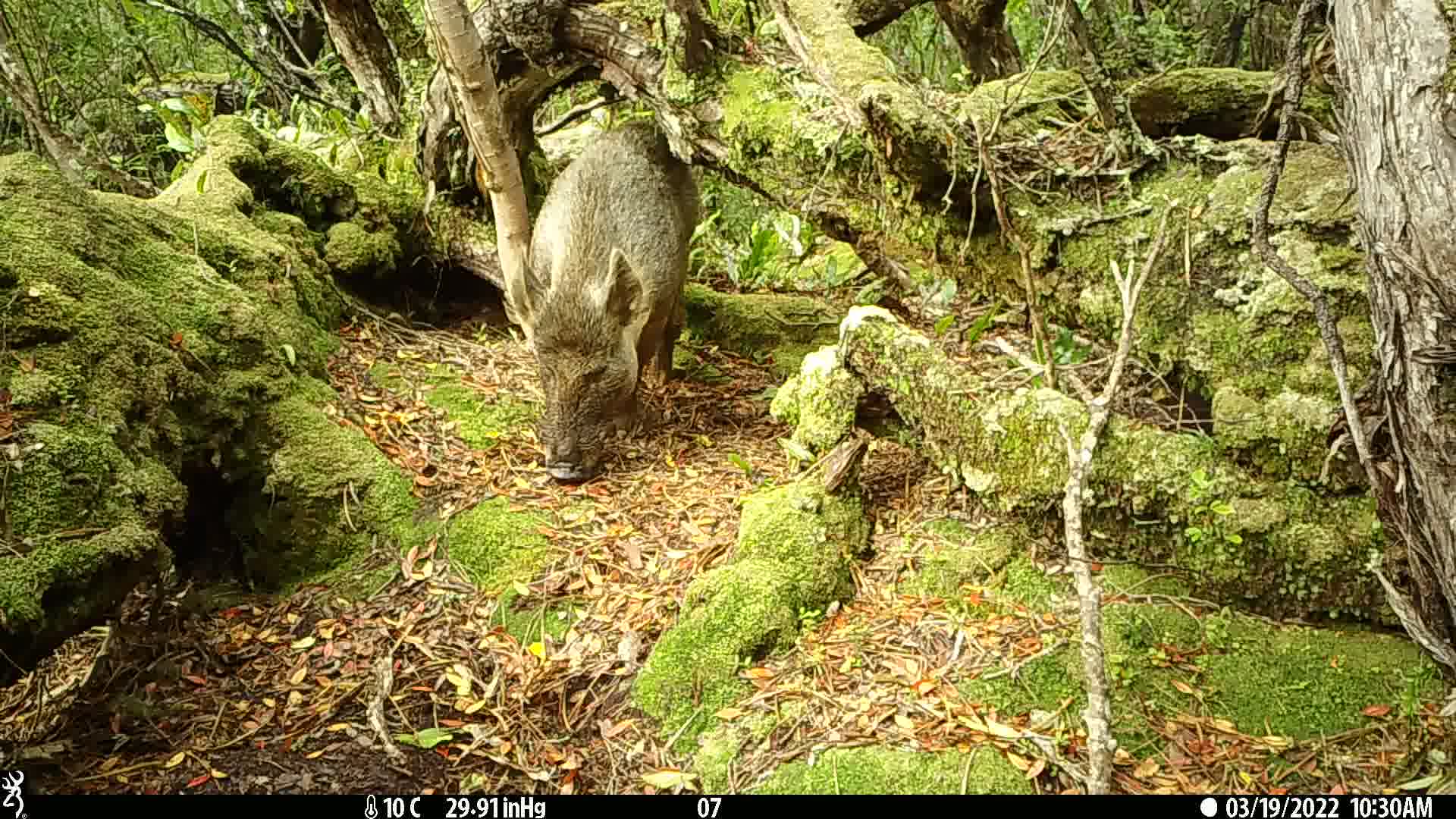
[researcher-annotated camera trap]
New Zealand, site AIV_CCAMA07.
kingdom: Animalia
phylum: Chordata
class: Mammalia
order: Artiodactyla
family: Suidae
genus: Sus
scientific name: Sus scrofa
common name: pig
Pig (Sus scrofa).